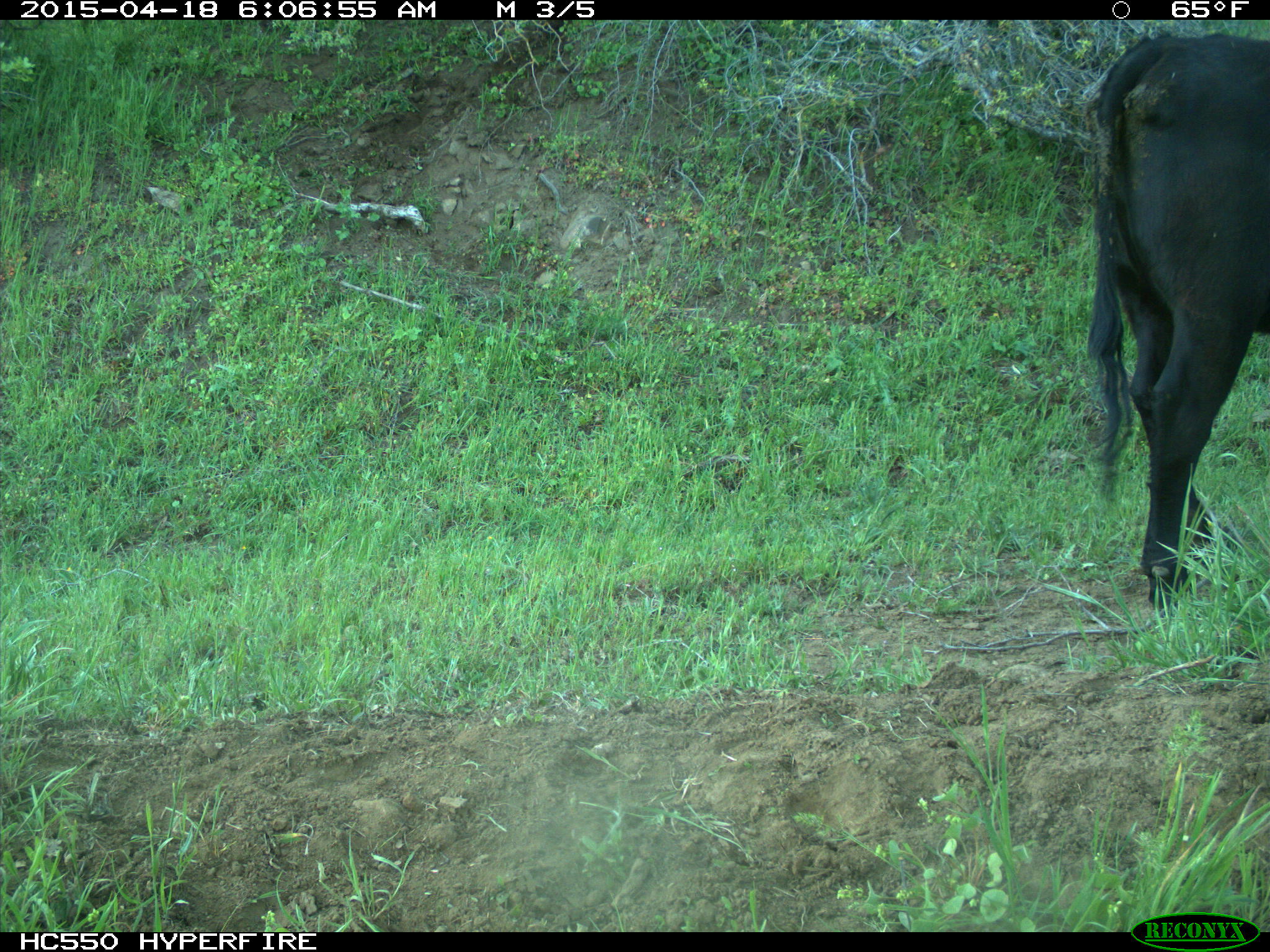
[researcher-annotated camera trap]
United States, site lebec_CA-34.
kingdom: Animalia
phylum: Chordata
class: Mammalia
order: Artiodactyla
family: Bovidae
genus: Bos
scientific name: Bos taurus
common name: domestic cow